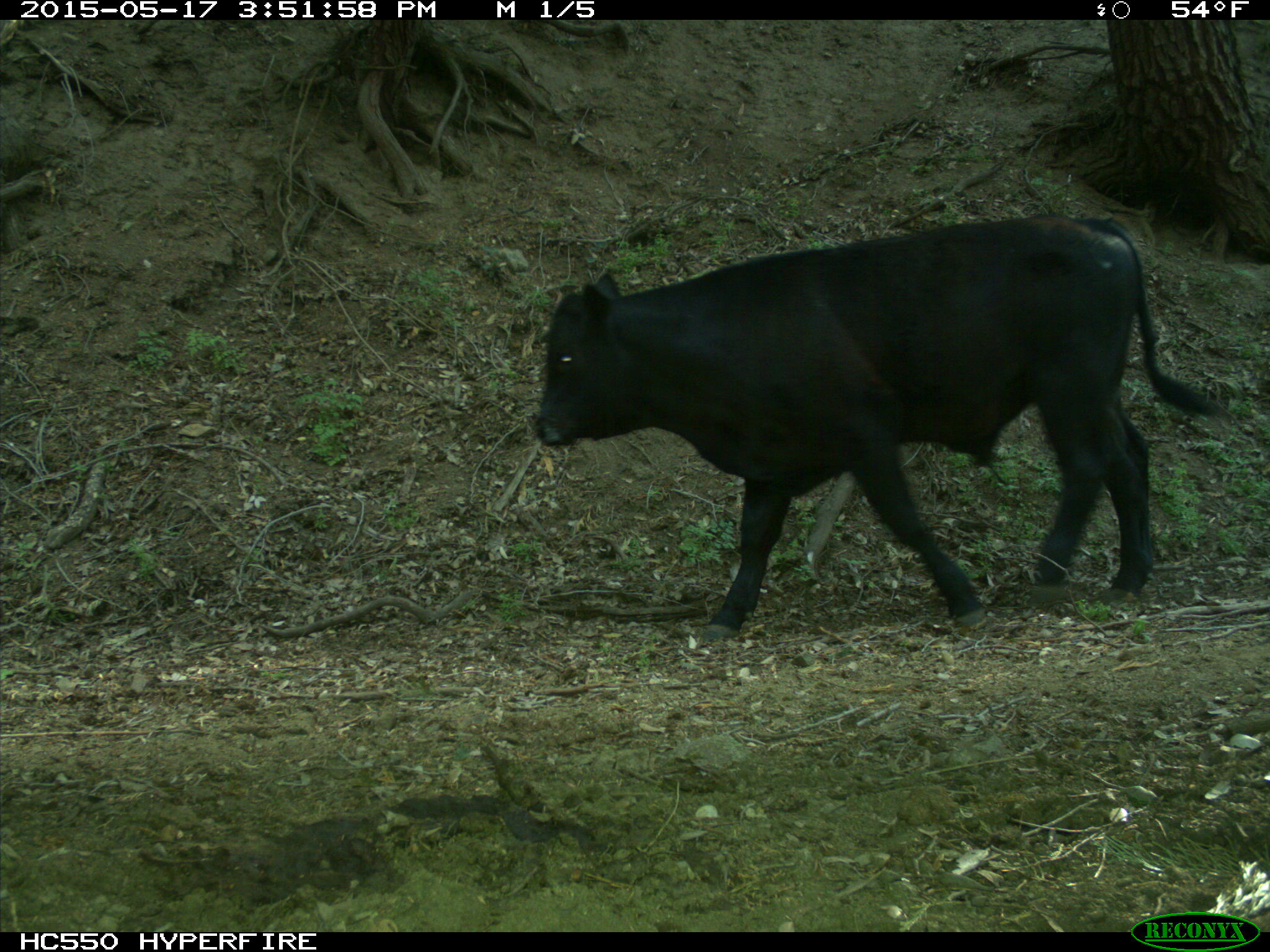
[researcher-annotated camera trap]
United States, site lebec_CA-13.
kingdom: Animalia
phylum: Chordata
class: Mammalia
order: Artiodactyla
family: Bovidae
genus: Bos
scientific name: Bos taurus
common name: domestic cow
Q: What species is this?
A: Bos taurus (domestic cow).